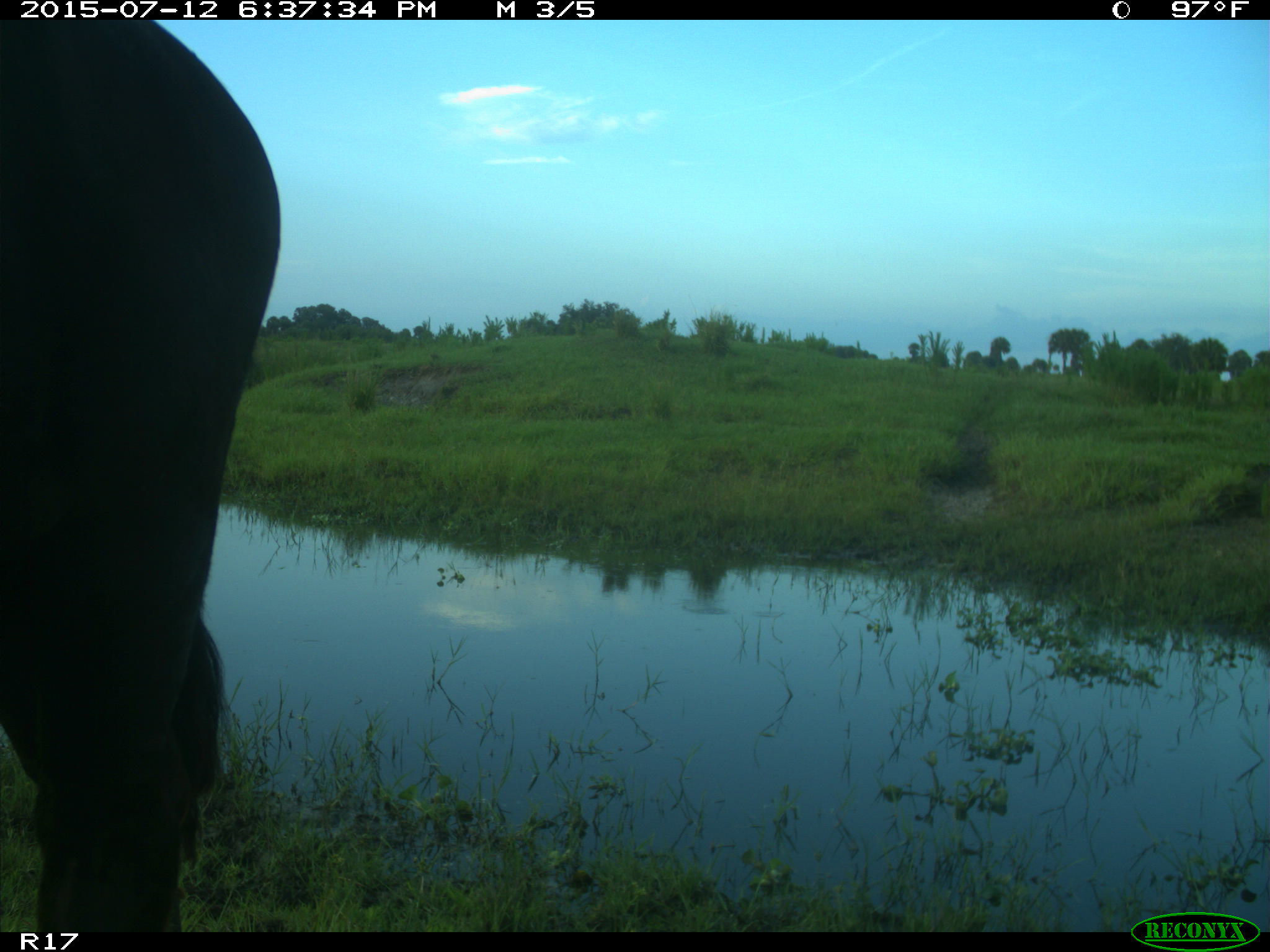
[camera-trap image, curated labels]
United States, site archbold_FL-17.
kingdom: Animalia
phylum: Chordata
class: Mammalia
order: Artiodactyla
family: Bovidae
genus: Bos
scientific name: Bos taurus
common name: domestic cow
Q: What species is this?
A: Bos taurus (domestic cow).